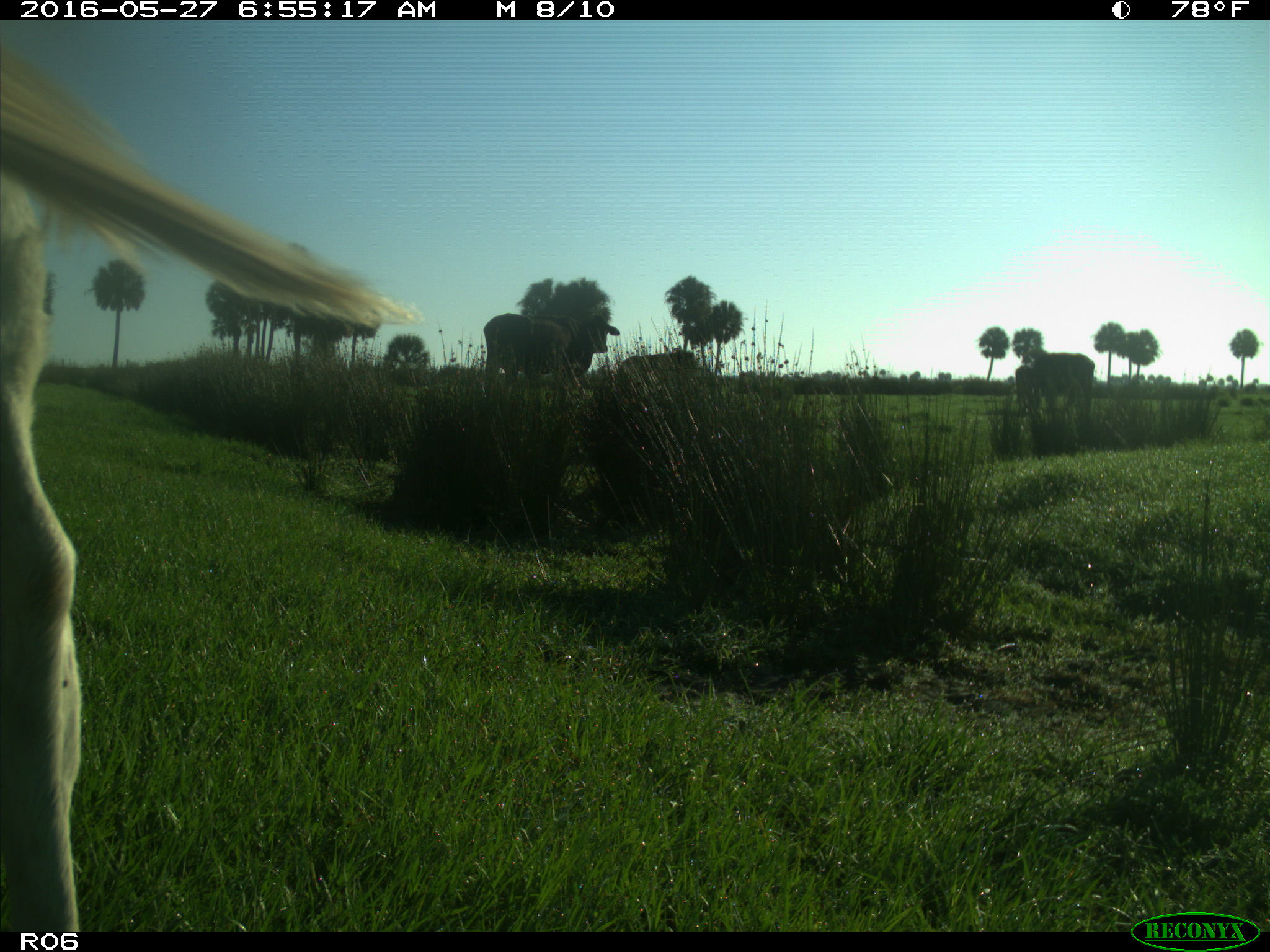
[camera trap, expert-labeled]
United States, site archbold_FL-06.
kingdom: Animalia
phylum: Chordata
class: Mammalia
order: Artiodactyla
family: Bovidae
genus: Bos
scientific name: Bos taurus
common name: domestic cow